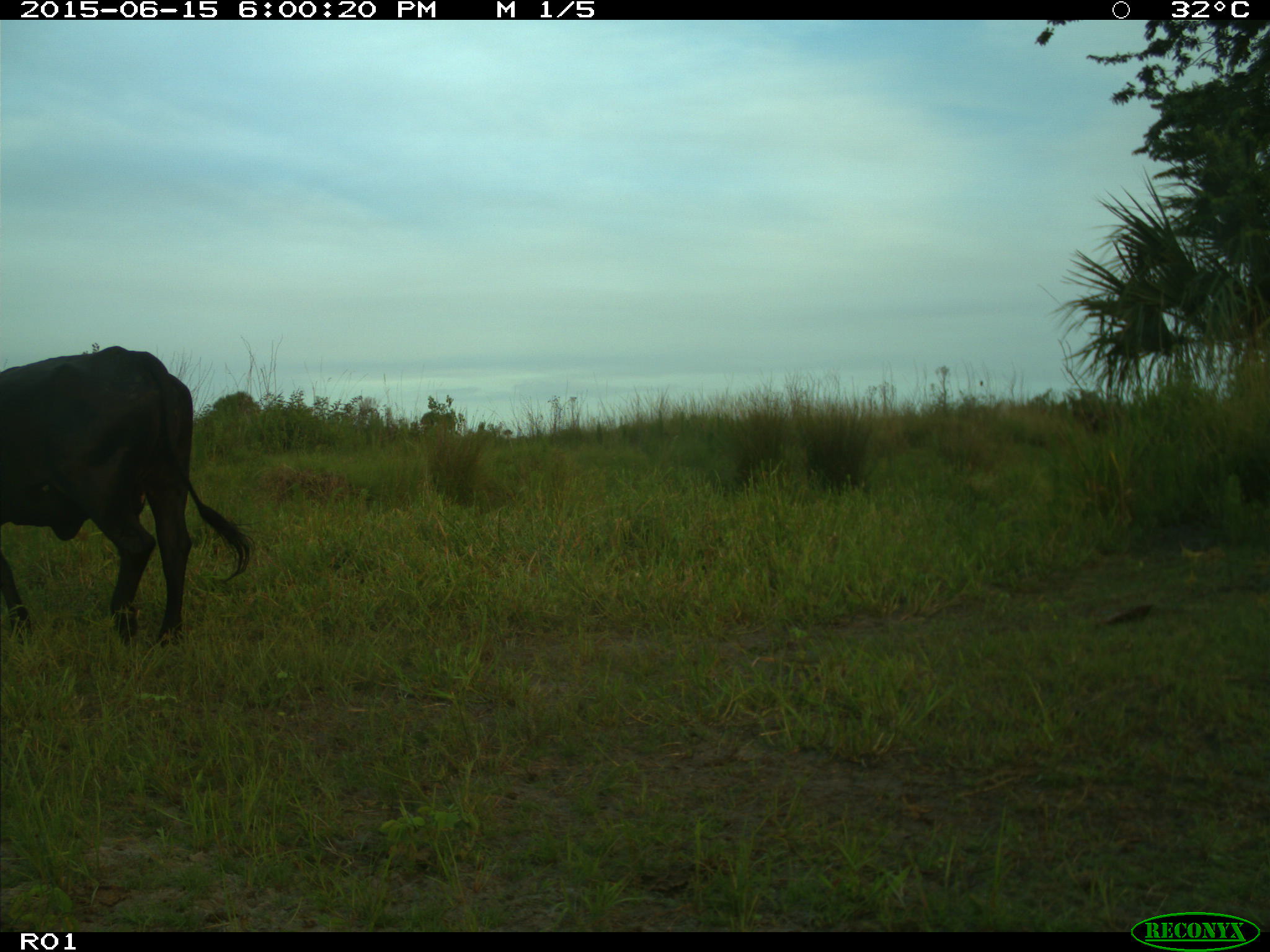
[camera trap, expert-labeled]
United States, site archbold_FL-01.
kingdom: Animalia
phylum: Chordata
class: Mammalia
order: Artiodactyla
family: Bovidae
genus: Bos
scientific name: Bos taurus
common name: domestic cow